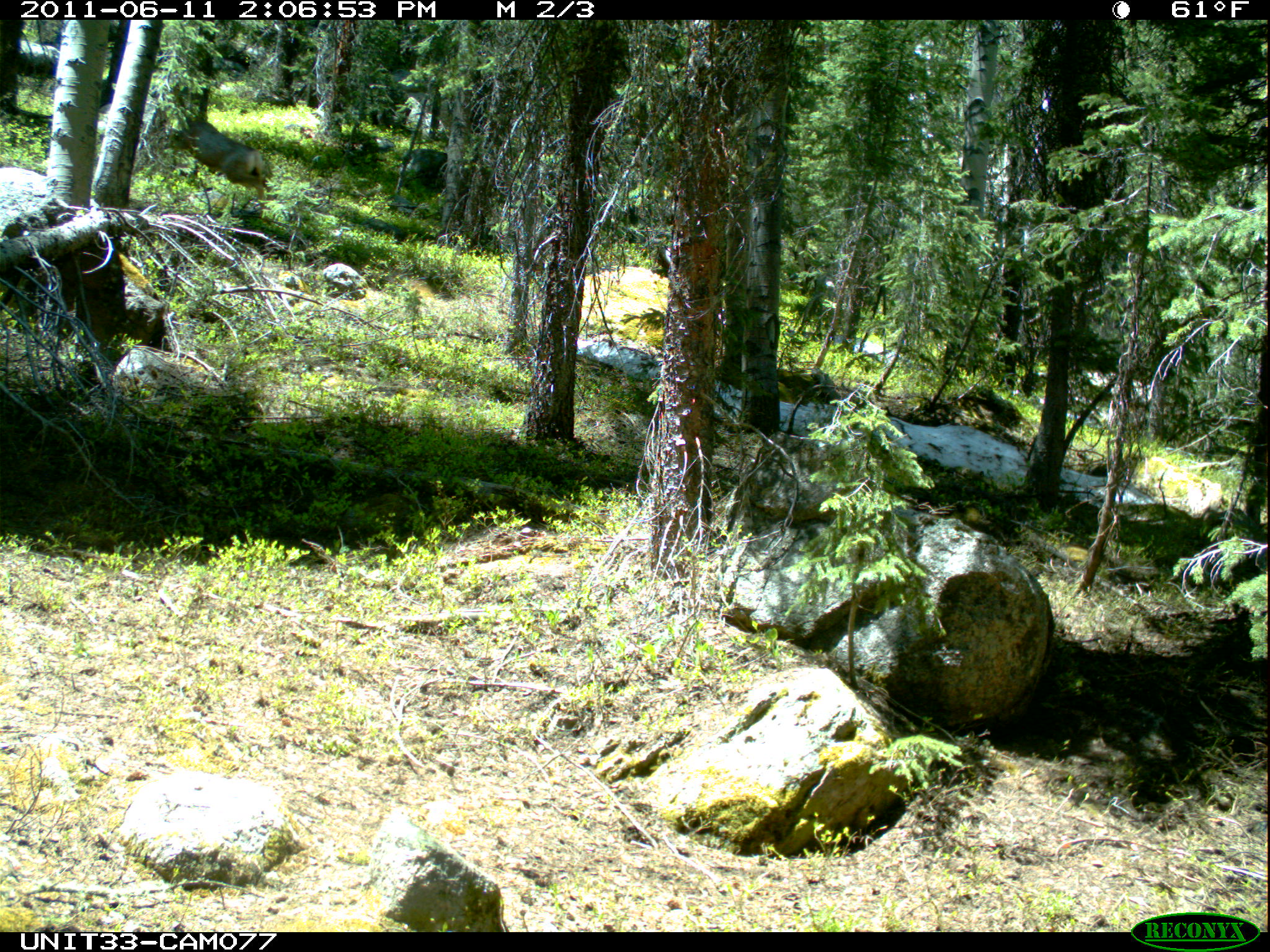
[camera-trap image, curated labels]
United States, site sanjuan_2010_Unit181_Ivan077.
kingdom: Animalia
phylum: Chordata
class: Mammalia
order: Artiodactyla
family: Cervidae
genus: Odocoileus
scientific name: Odocoileus hemionus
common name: mule deer